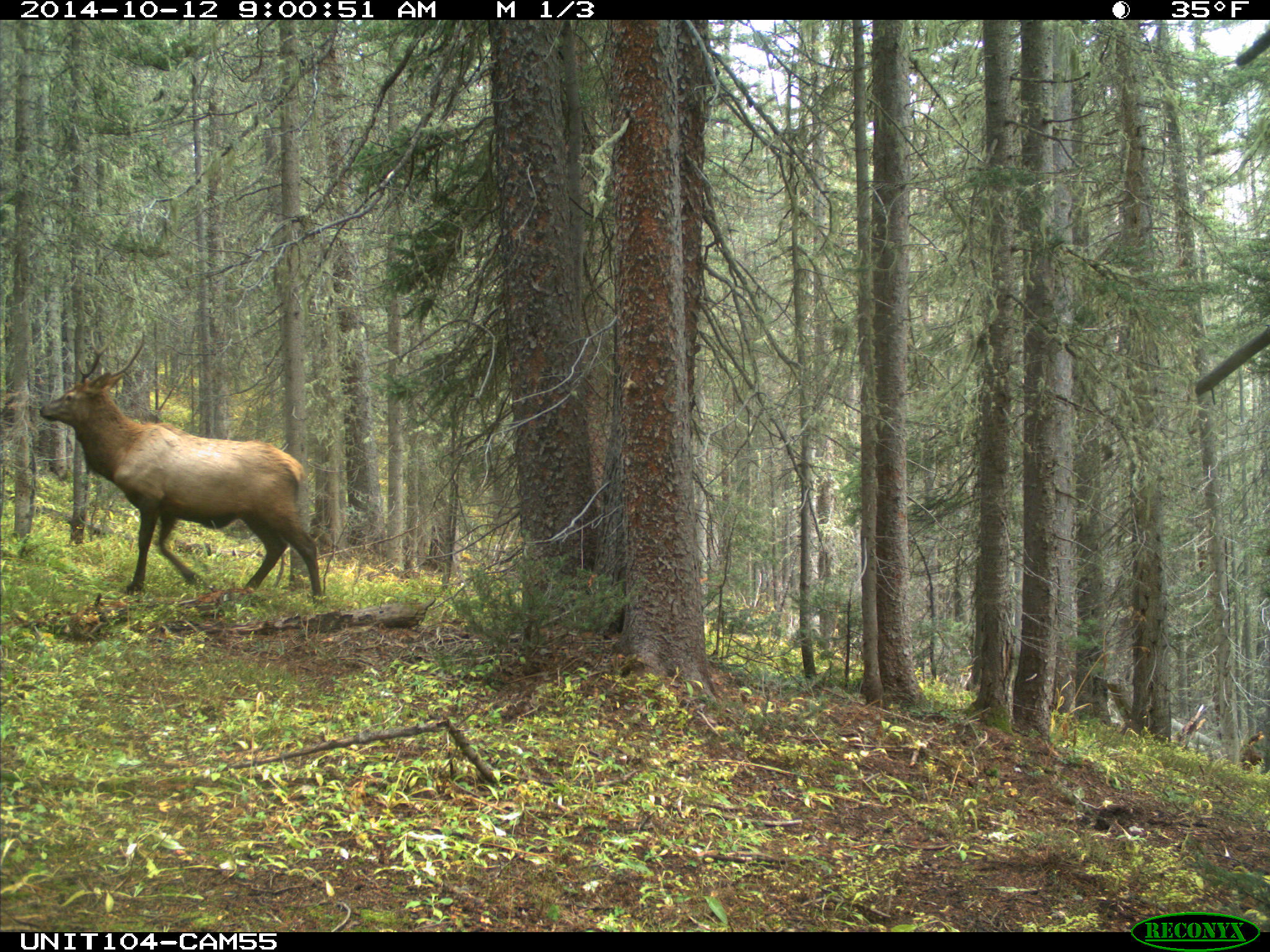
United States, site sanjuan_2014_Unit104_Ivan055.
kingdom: Animalia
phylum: Chordata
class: Mammalia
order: Artiodactyla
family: Cervidae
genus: Cervus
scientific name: Cervus elaphus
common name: red deer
Cervus elaphus (red deer).